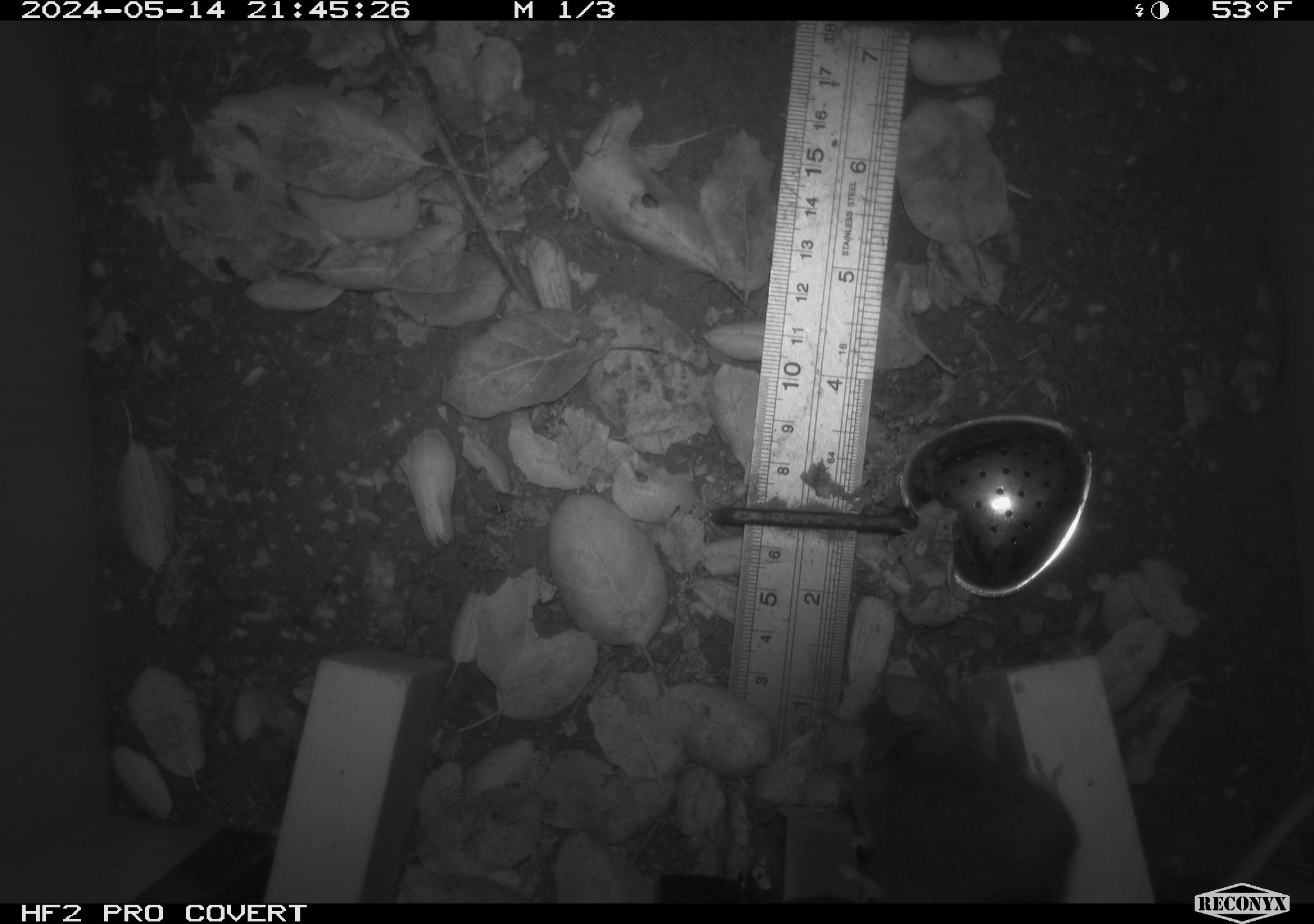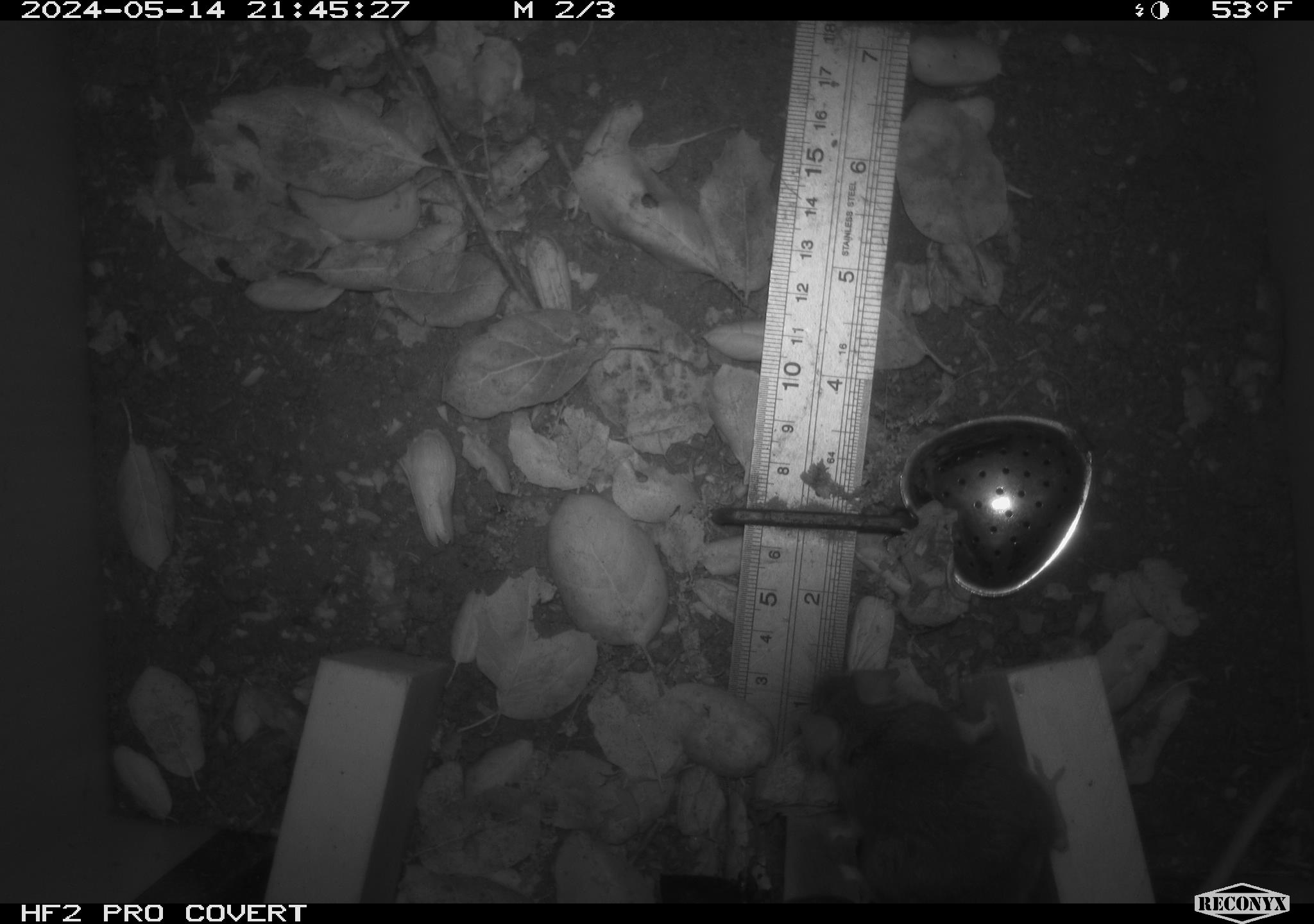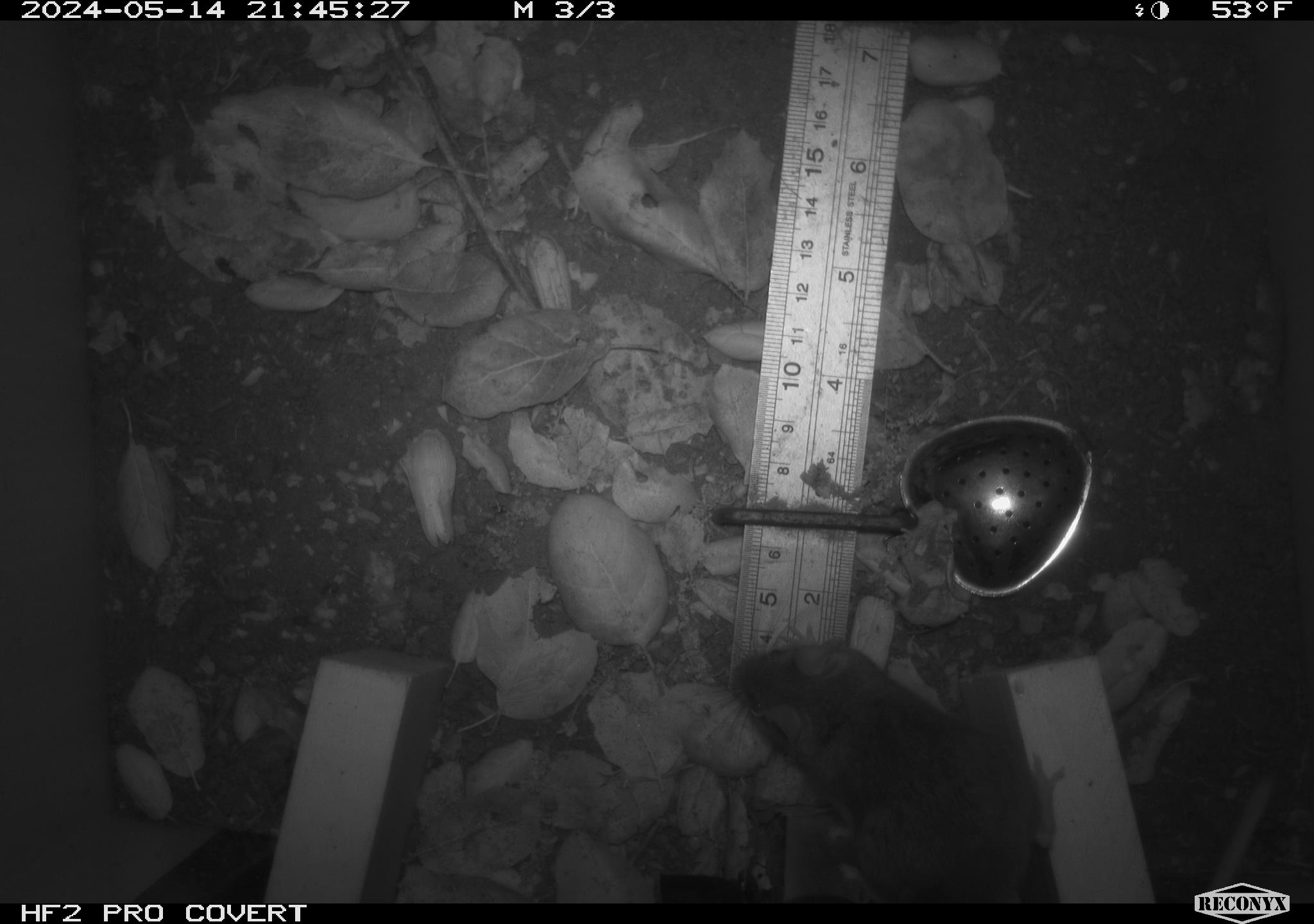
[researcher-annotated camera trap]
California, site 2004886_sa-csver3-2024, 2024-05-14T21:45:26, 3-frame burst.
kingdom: Animalia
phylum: Chordata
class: Mammalia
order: Rodentia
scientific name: Rodentia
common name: rodent